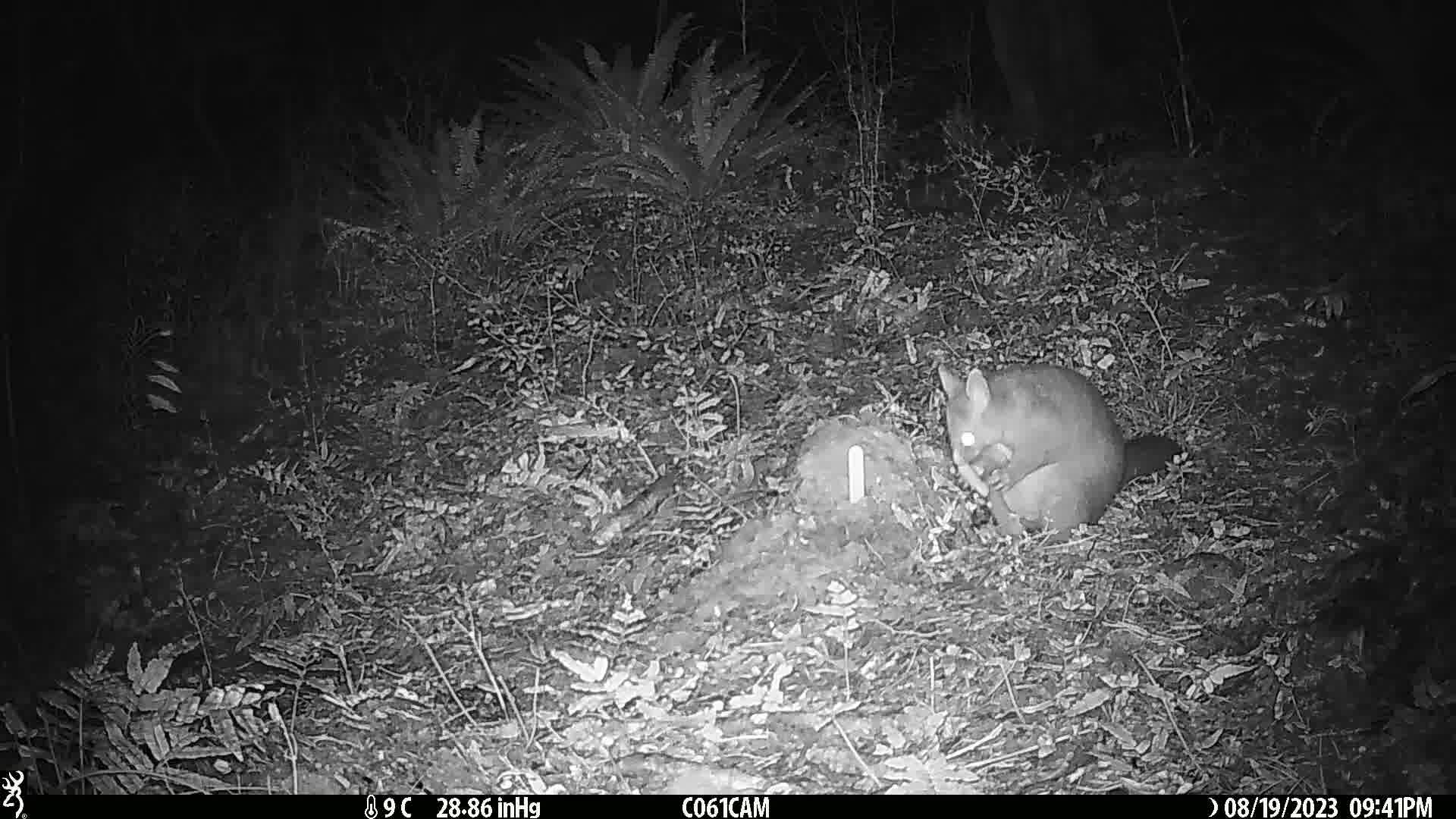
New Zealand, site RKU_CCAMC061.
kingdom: Animalia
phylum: Chordata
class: Mammalia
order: Diprotodontia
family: Phalangeridae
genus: Trichosurus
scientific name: Trichosurus vulpecula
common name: common brushtail possum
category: possum